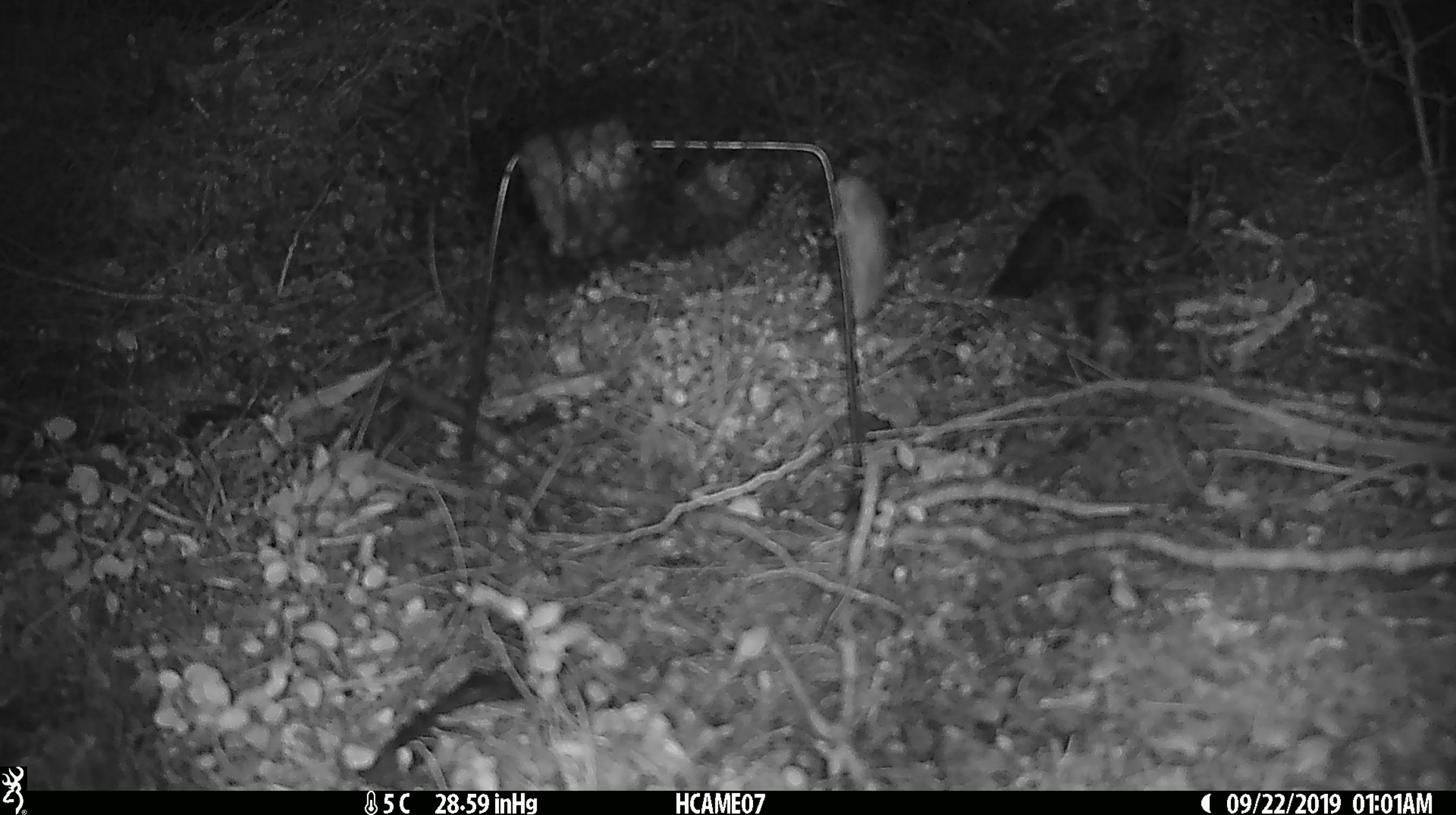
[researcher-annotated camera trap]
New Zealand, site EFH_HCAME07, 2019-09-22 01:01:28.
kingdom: Animalia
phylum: Chordata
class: Mammalia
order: Rodentia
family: Muridae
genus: Mus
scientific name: Mus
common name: mouse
Mouse (Mus).